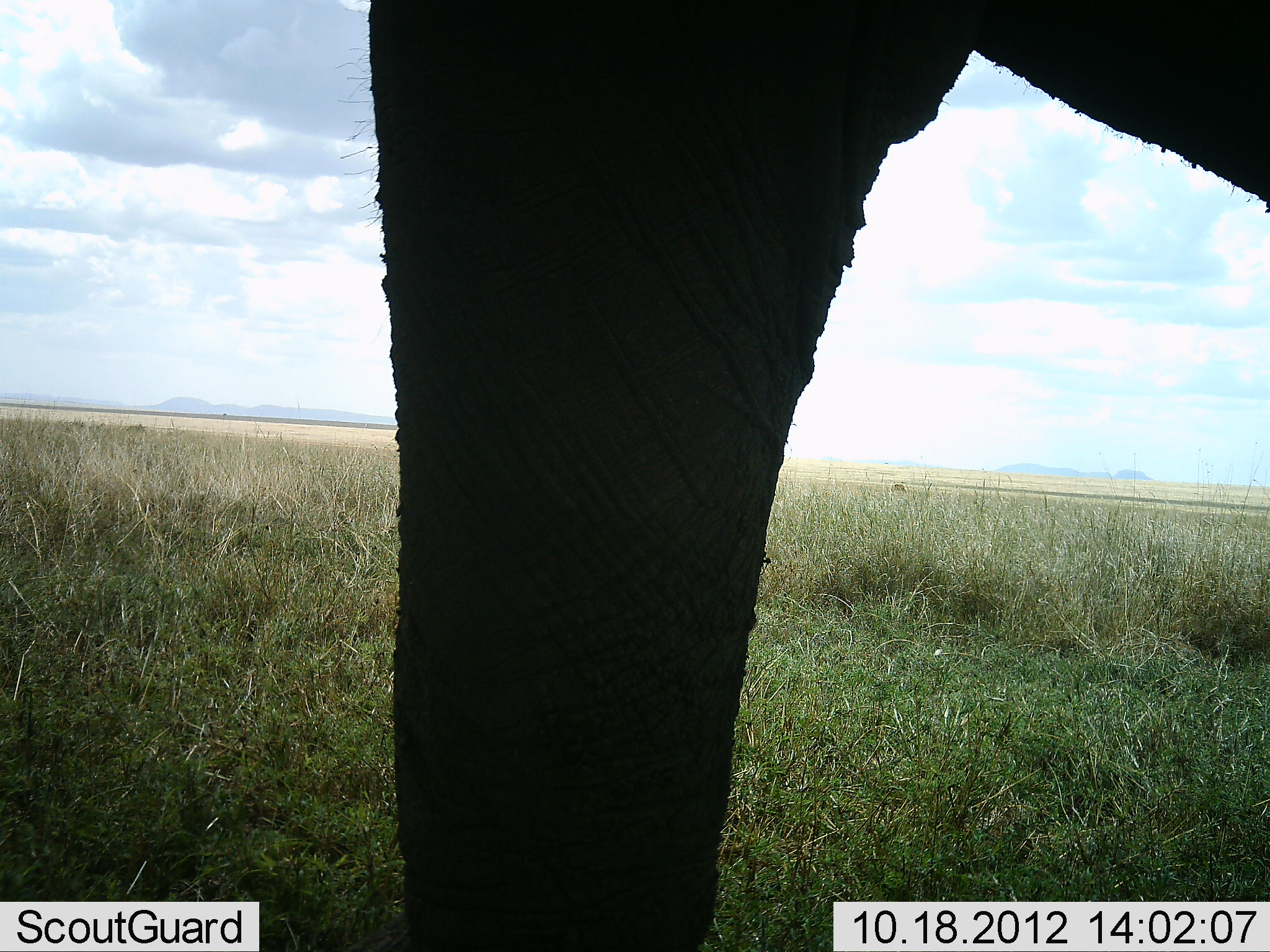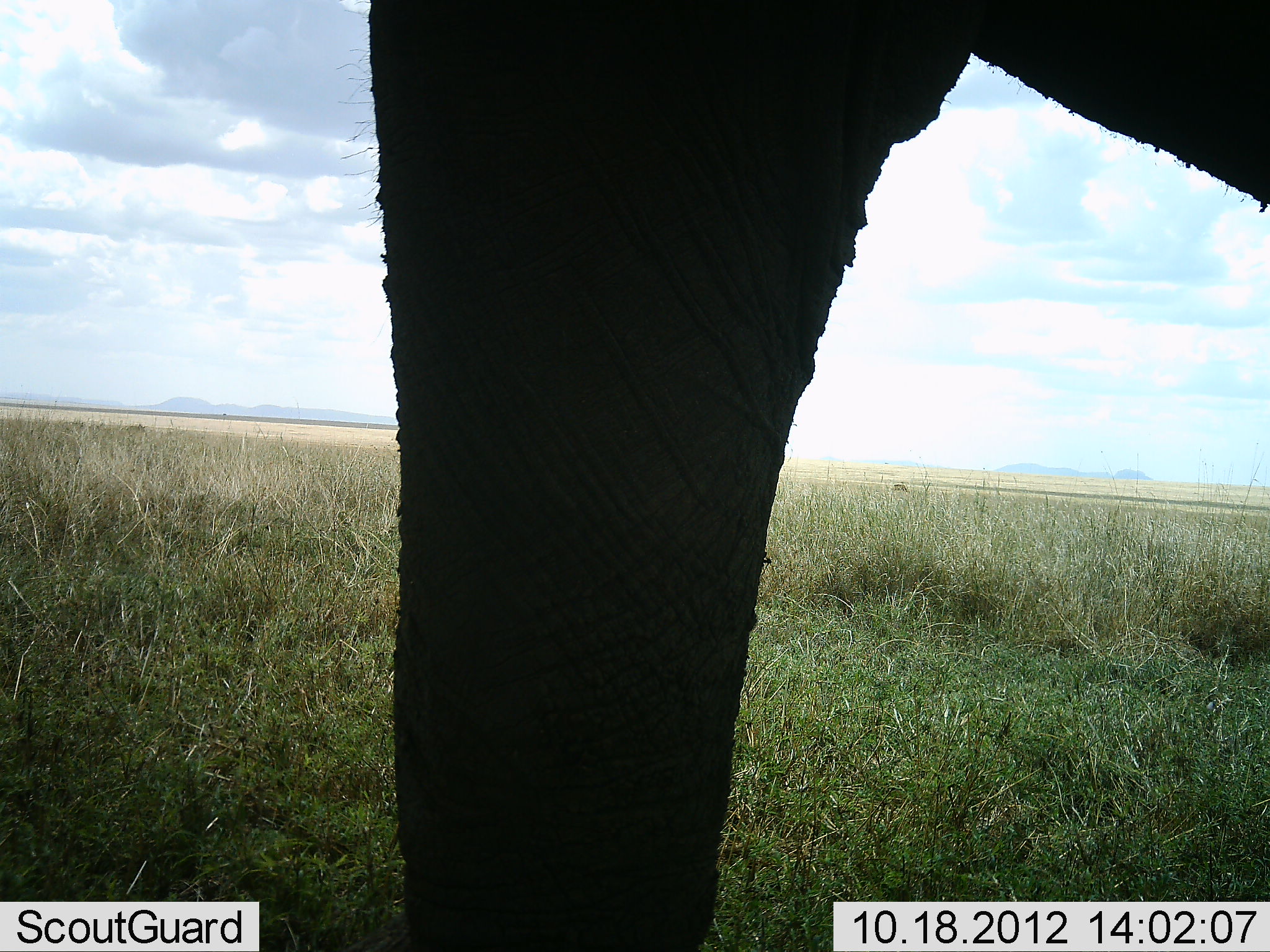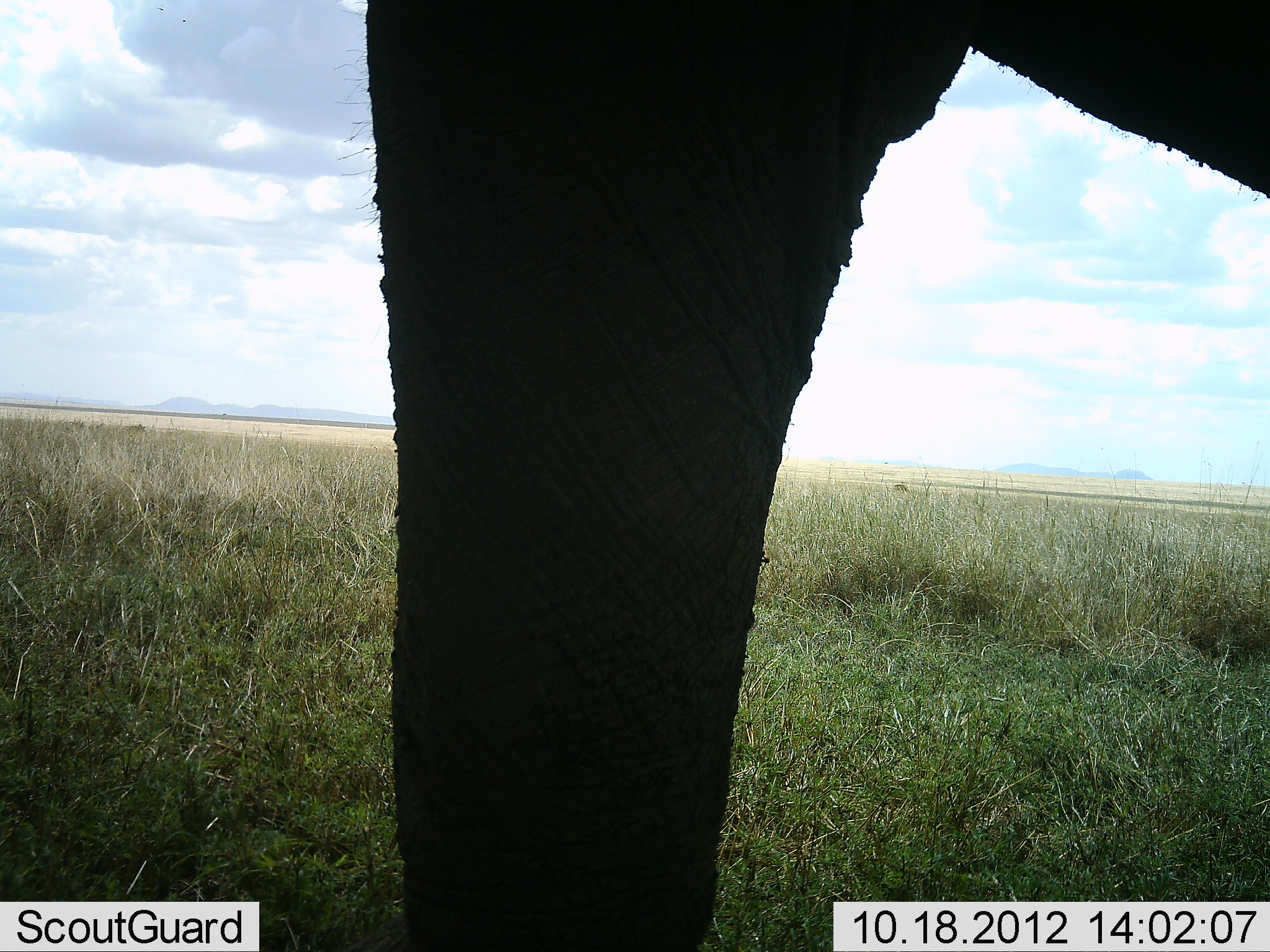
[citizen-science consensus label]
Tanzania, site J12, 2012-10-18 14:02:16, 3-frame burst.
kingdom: Animalia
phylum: Chordata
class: Mammalia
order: Proboscidea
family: Elephantidae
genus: Loxodonta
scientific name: Loxodonta africana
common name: african bush elephant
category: elephant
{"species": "elephant (african bush elephant) (Loxodonta africana)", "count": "1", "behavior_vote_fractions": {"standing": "90%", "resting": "0%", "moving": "10%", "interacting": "0%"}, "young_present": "0%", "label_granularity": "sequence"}